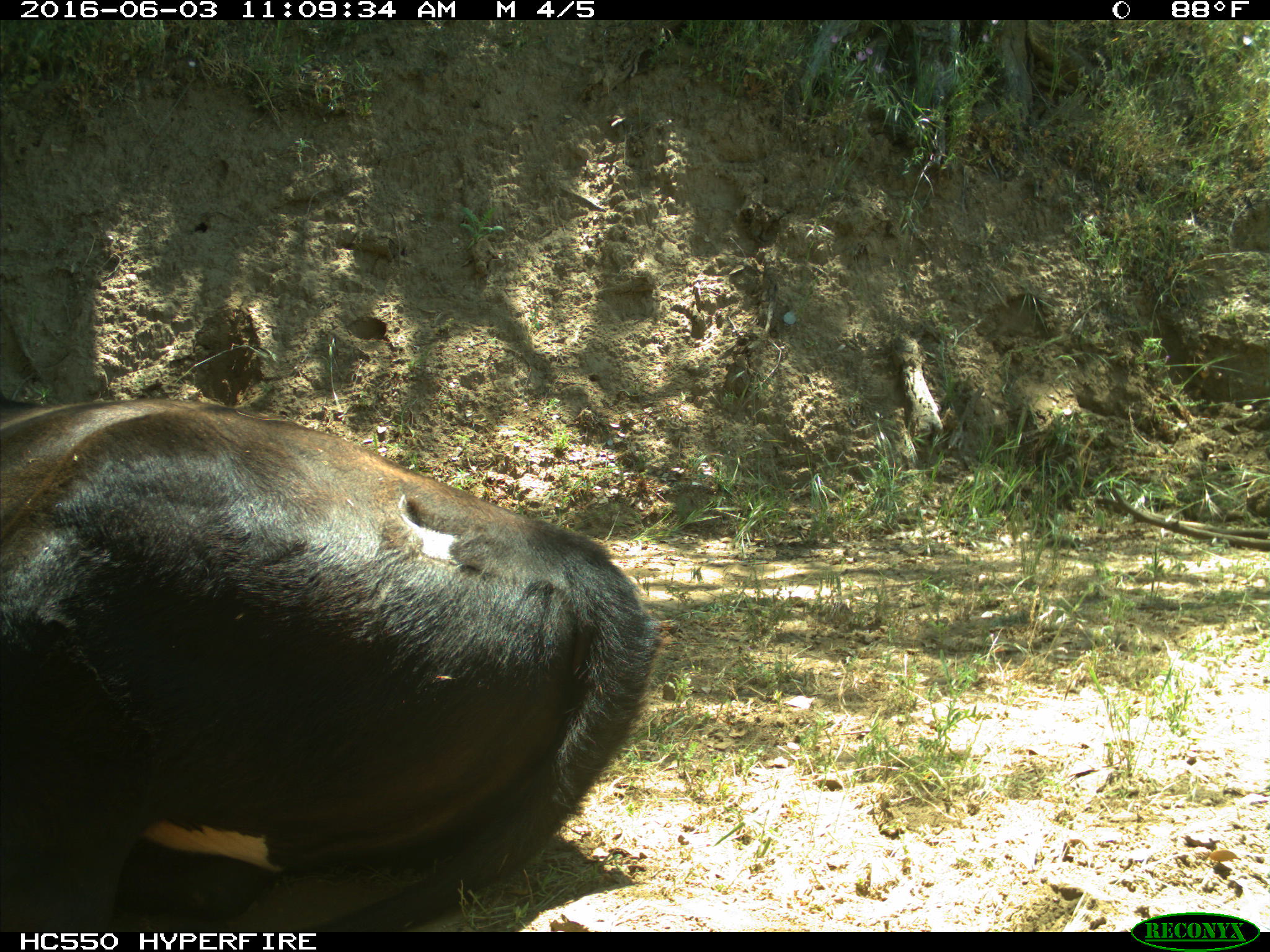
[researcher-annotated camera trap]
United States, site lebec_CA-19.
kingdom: Animalia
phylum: Chordata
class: Mammalia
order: Artiodactyla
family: Bovidae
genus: Bos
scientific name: Bos taurus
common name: domestic cow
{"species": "Bos taurus (domestic cow)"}